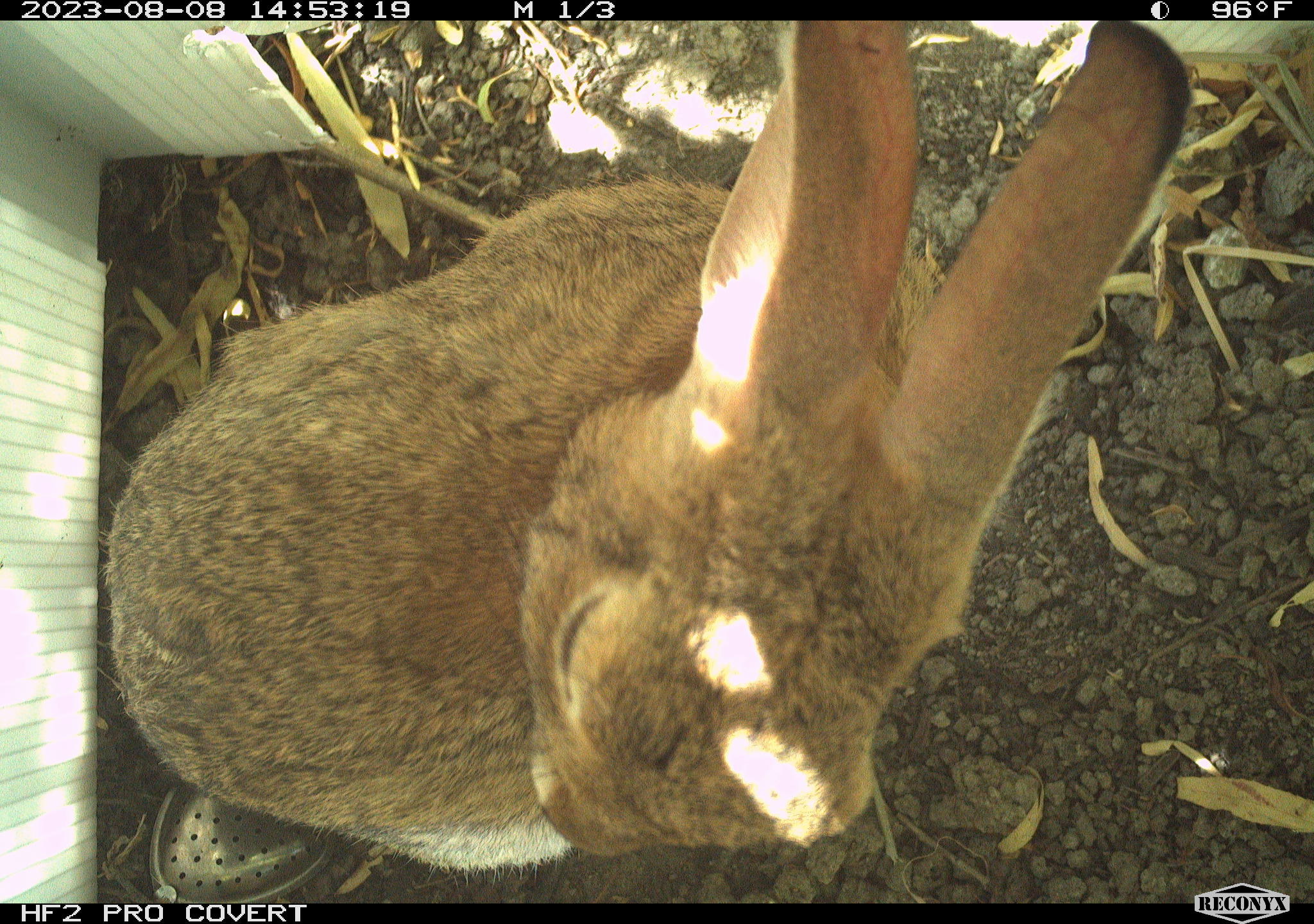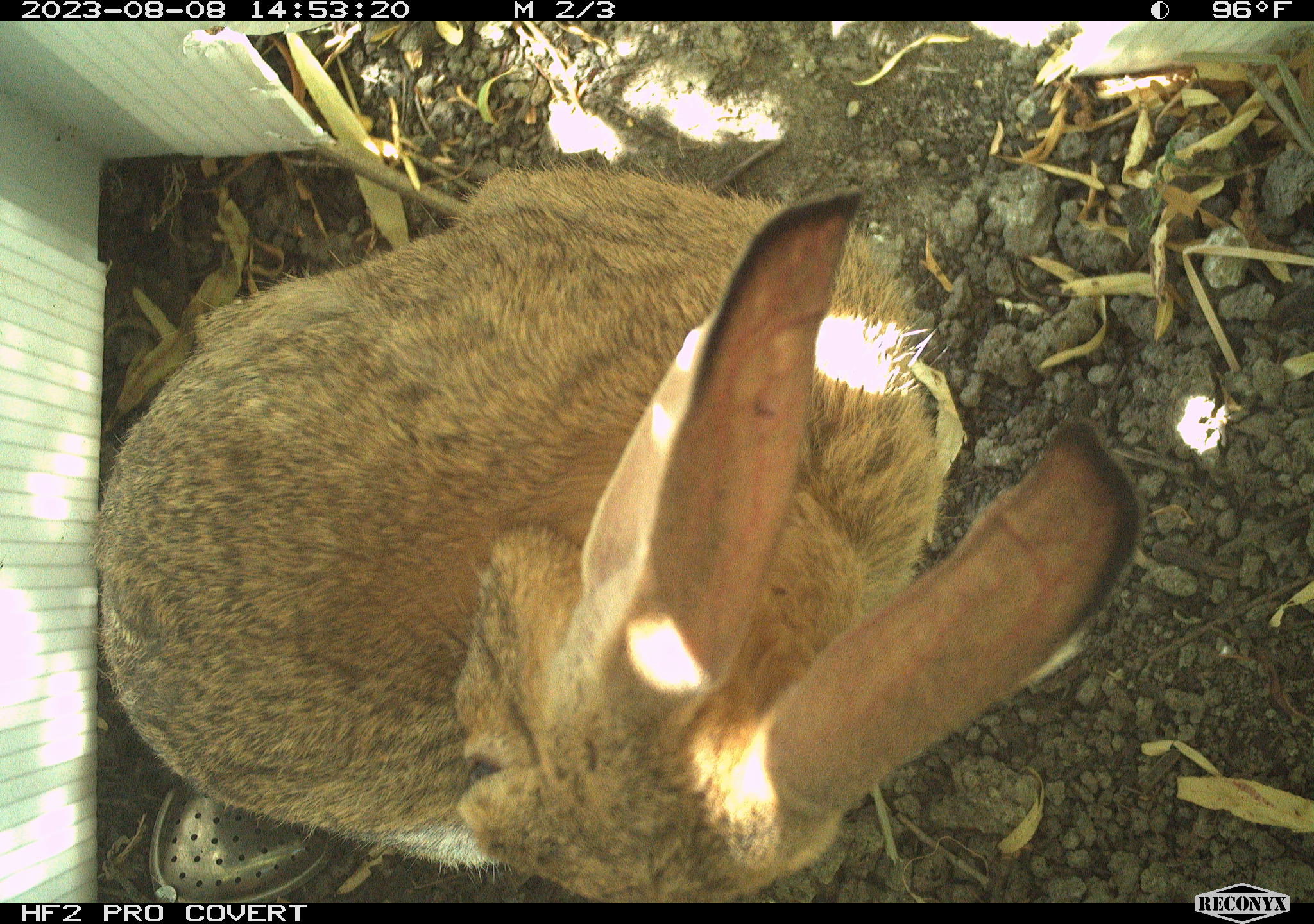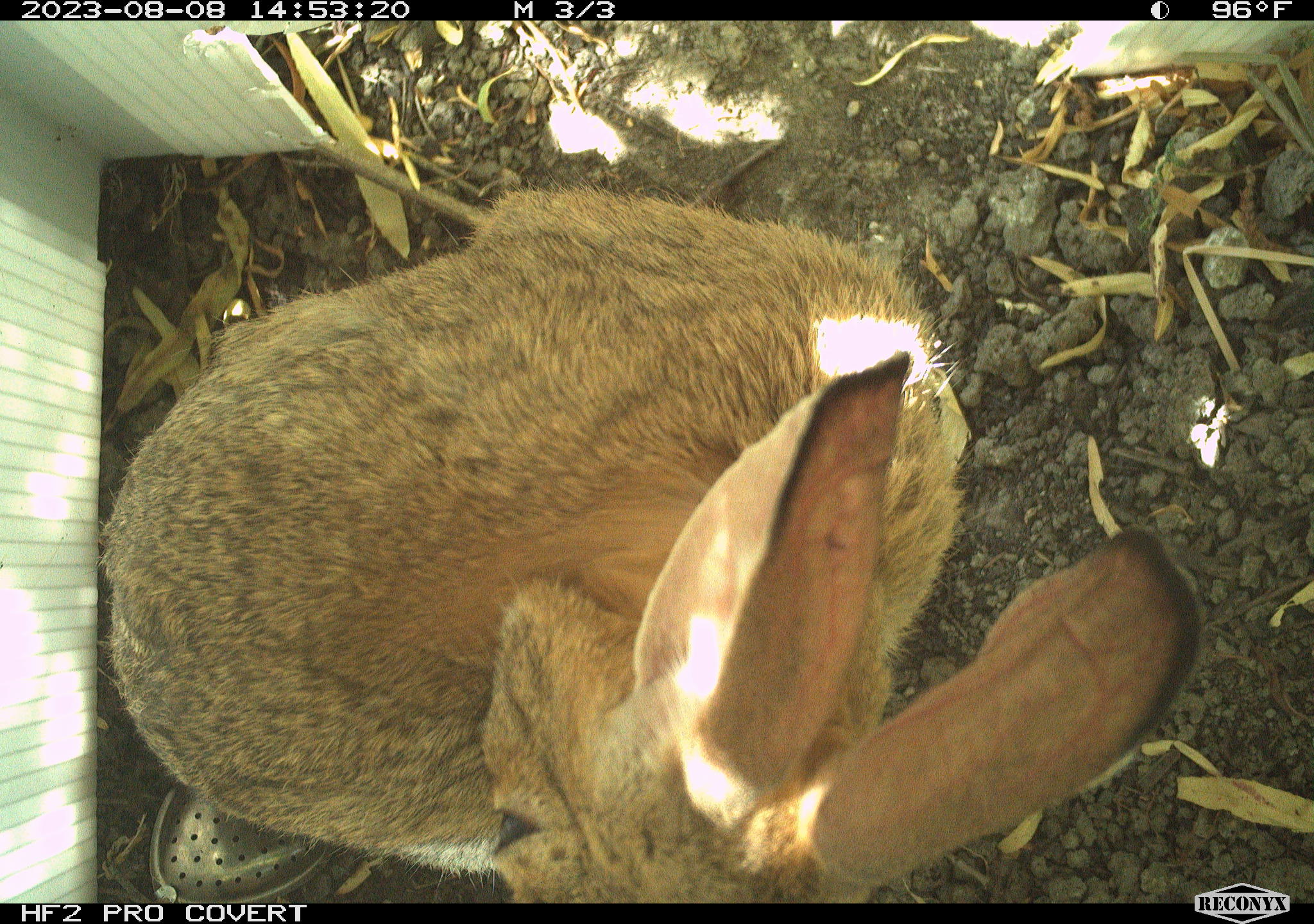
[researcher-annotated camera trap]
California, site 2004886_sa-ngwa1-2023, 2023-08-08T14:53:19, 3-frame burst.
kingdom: Animalia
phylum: Chordata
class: Mammalia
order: Lagomorpha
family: Leporidae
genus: Sylvilagus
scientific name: Sylvilagus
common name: cottontail rabbits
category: sylvilagus species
Sylvilagus species (cottontail rabbits) (Sylvilagus).